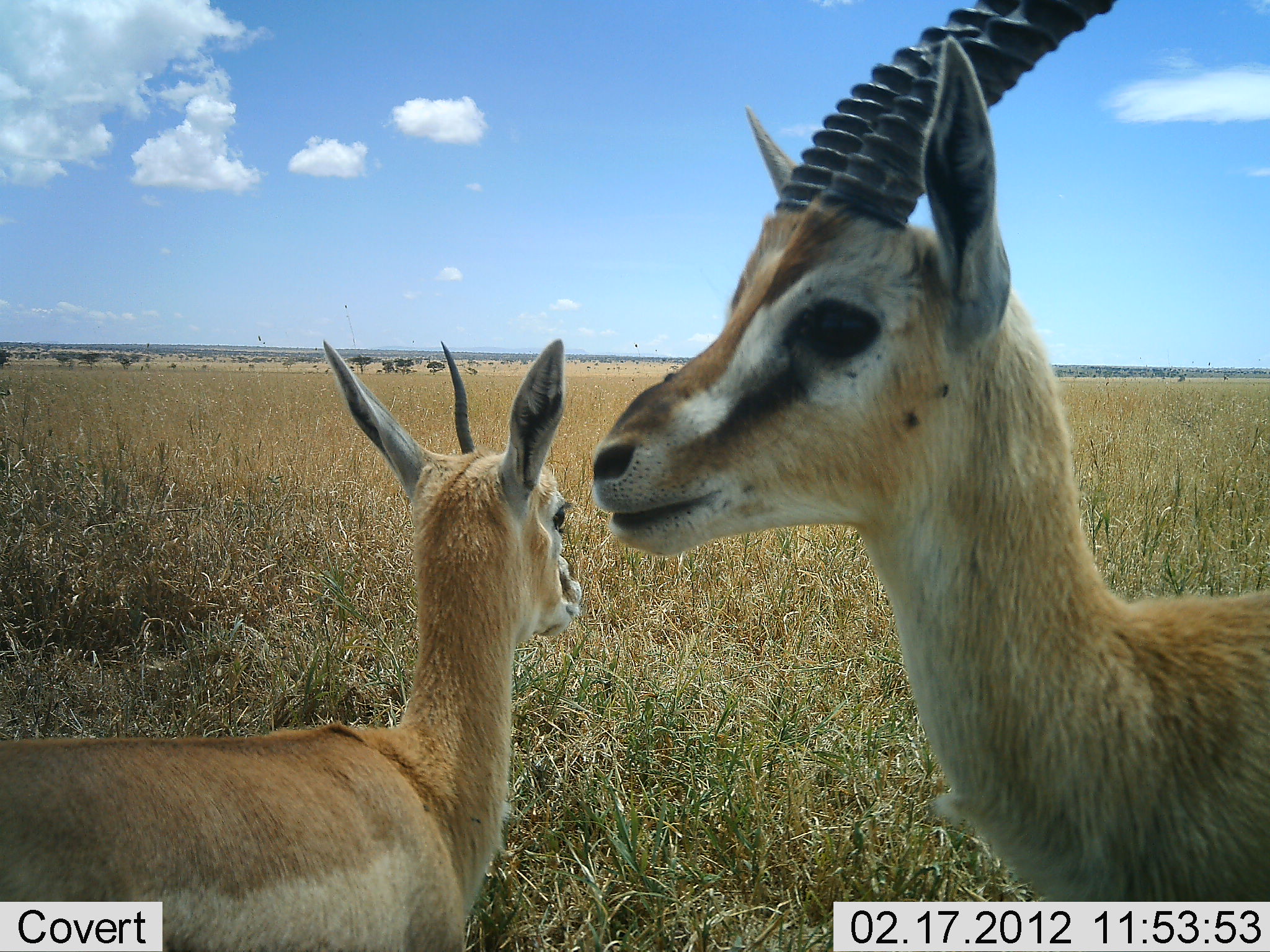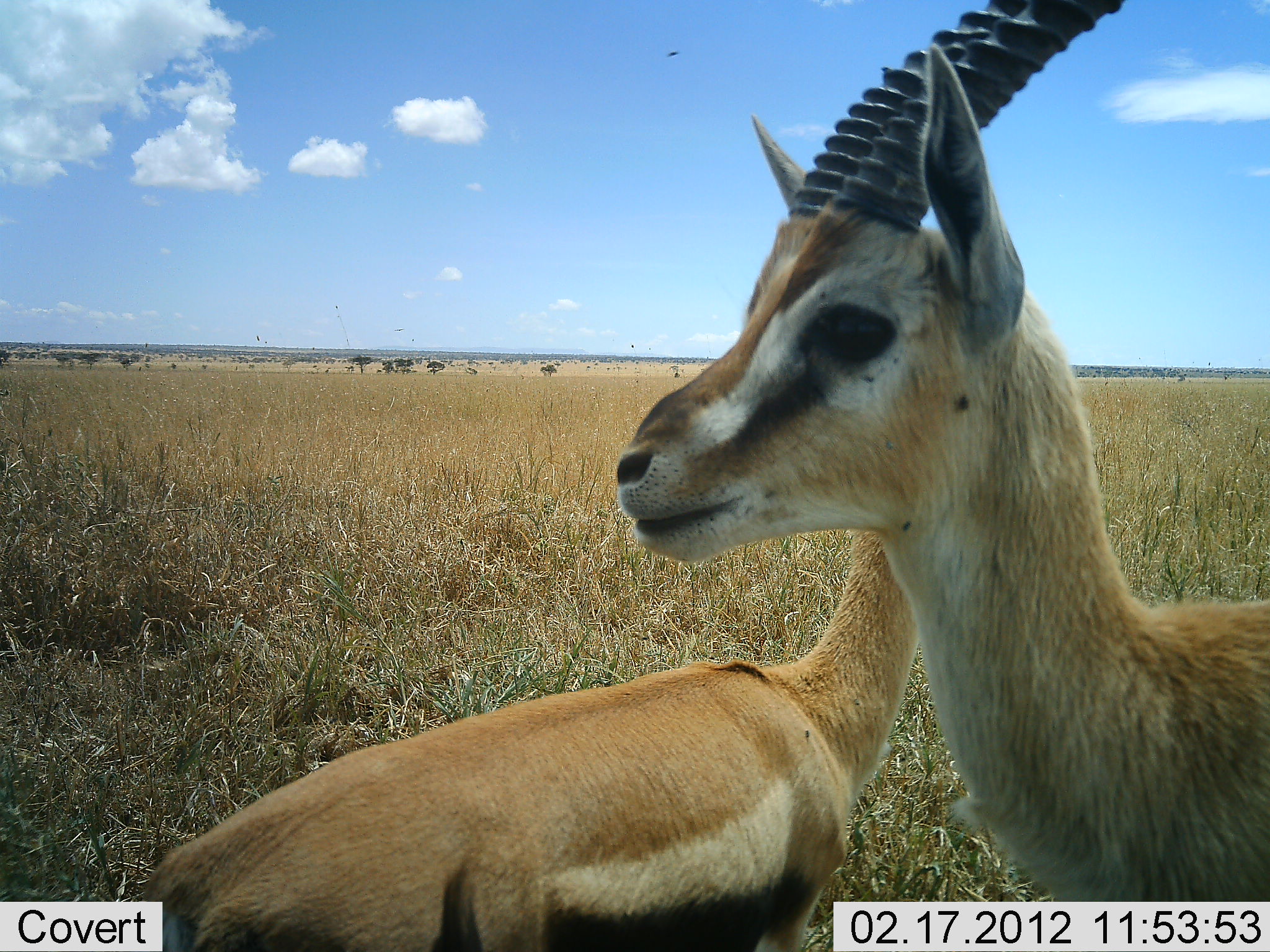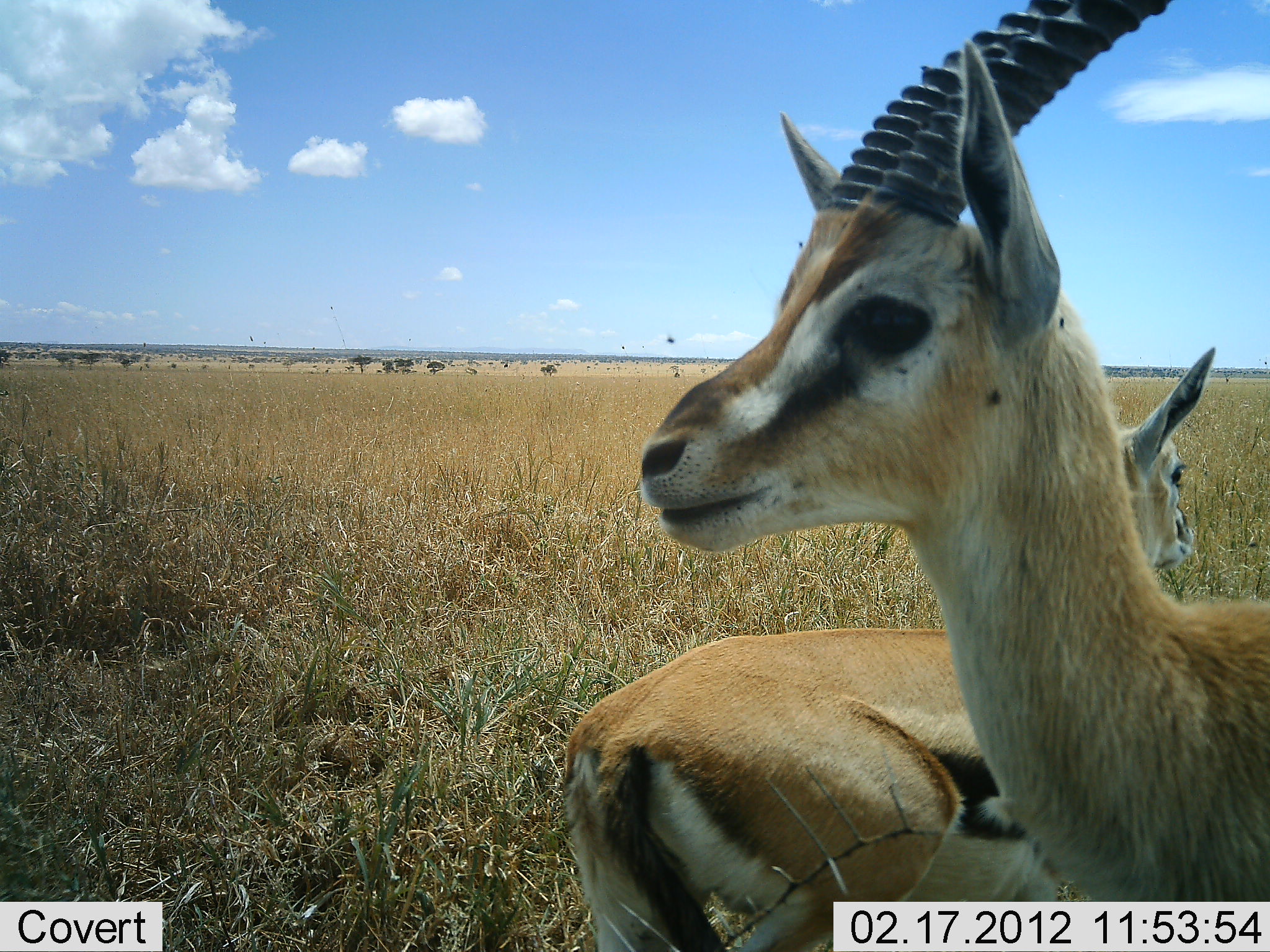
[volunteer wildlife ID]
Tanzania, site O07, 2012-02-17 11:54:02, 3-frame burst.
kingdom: Animalia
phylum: Chordata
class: Mammalia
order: Artiodactyla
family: Bovidae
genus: Eudorcas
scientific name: Eudorcas thomsonii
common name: thomson's gazelle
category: gazellethomsons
Gazellethomsons (thomson's gazelle) (Eudorcas thomsonii), count 2. Behavior (volunteer vote fractions): standing 68%, resting 8%, moving 76%, interacting 4%. Young present (vote fraction): 12%. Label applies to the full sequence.